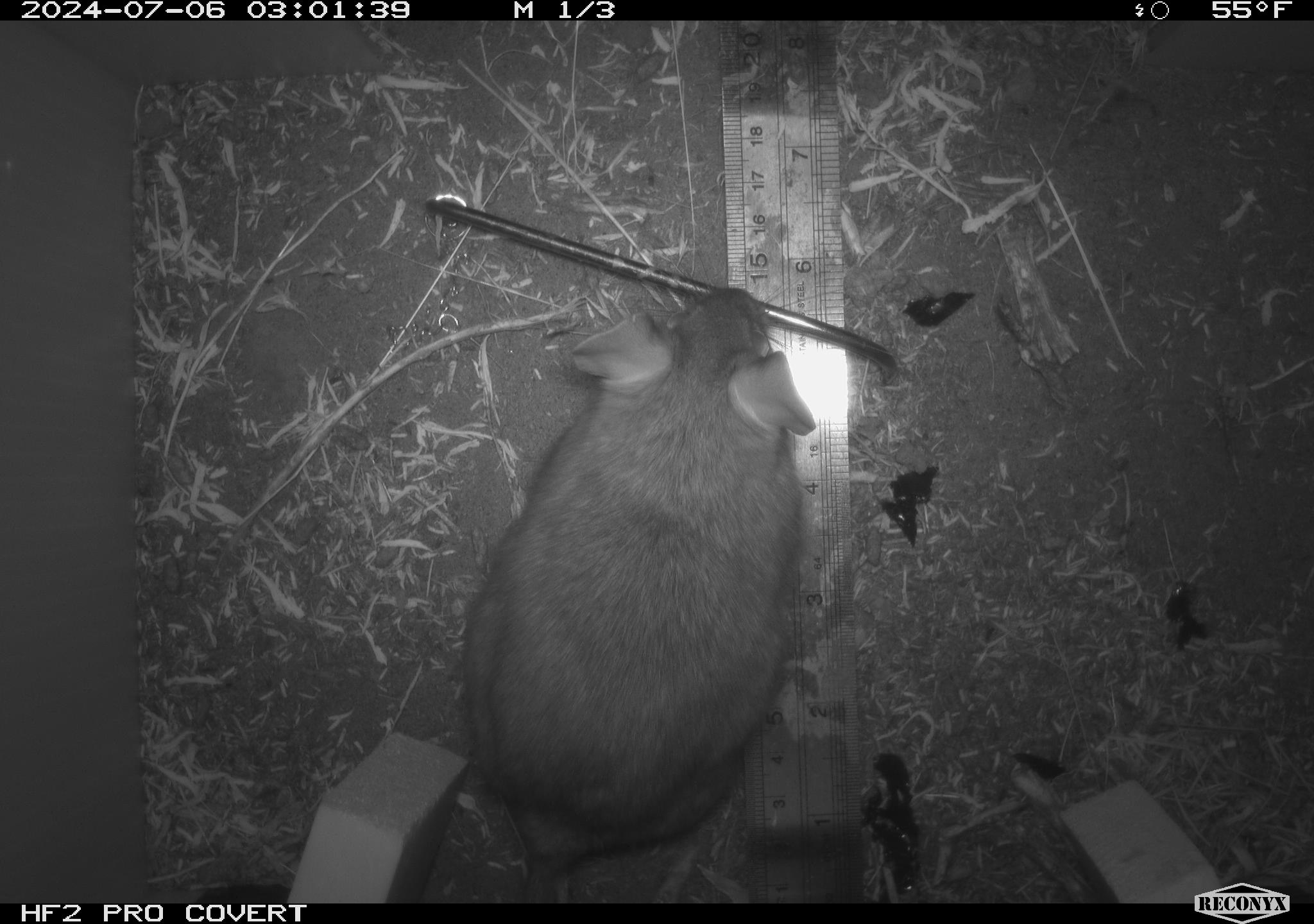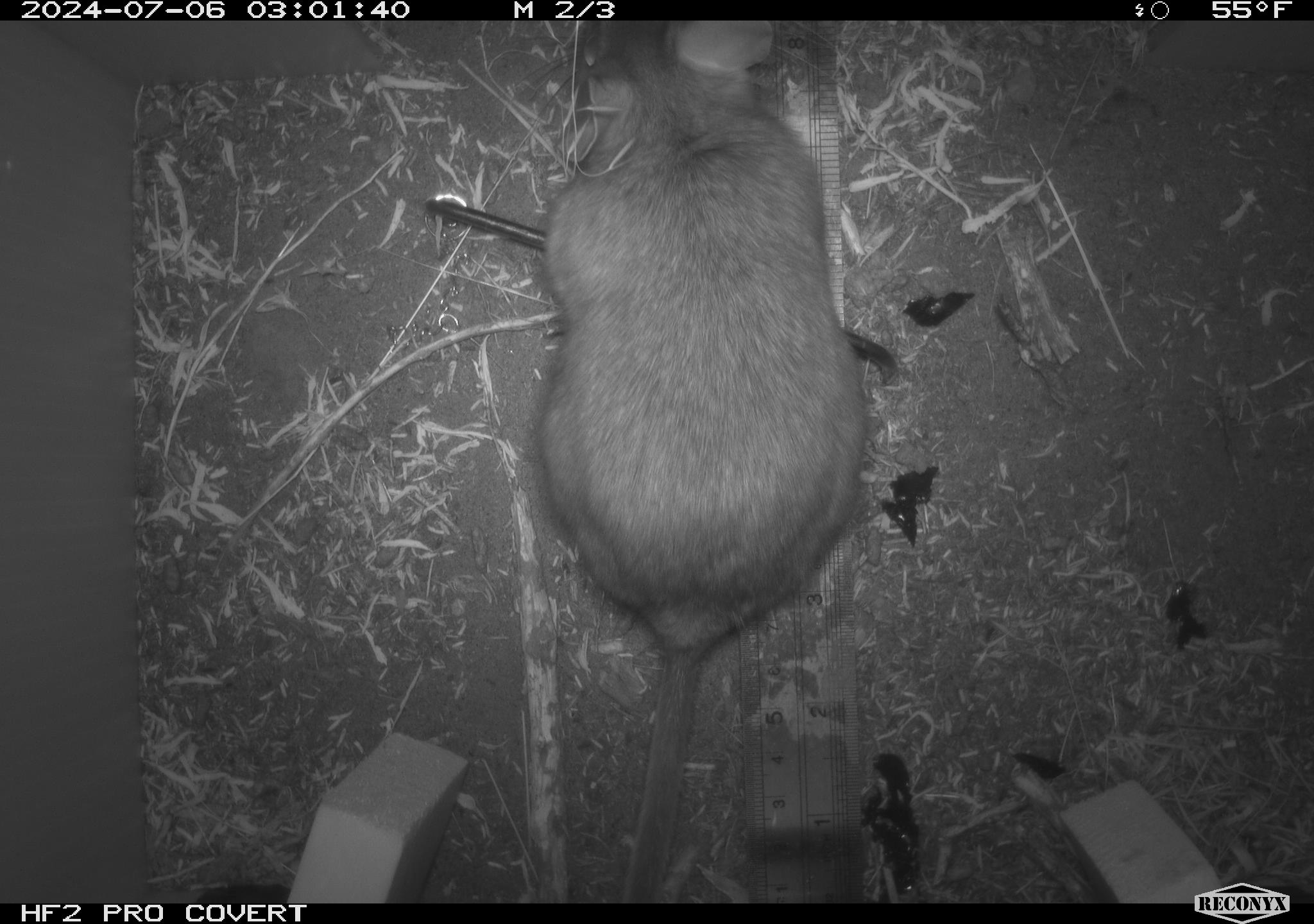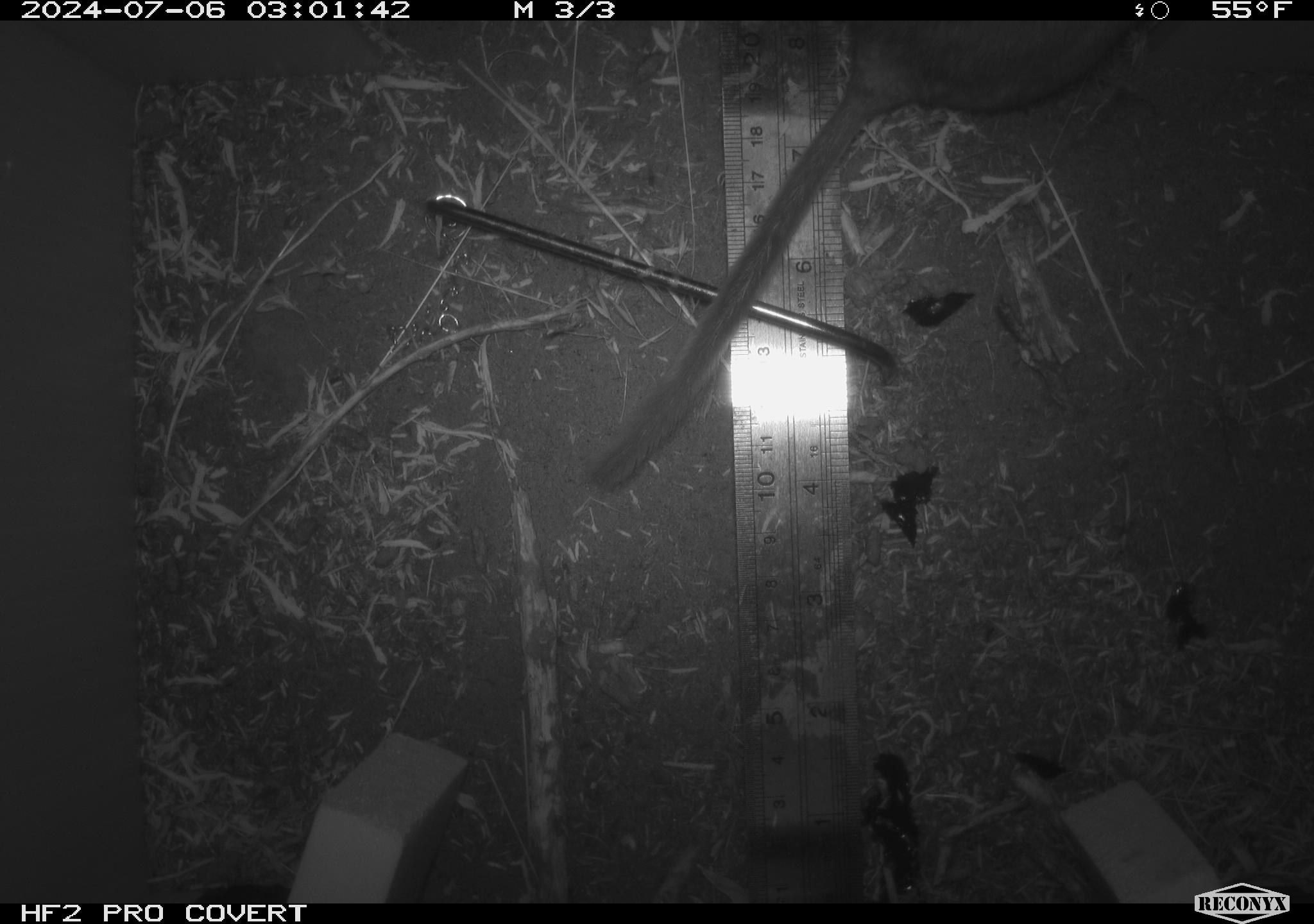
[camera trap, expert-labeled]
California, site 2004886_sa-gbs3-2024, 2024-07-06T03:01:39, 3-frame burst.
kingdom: Animalia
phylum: Chordata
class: Mammalia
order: Rodentia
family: Cricetidae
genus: Neotoma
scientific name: Neotoma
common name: pack rat or woodrat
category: neotoma species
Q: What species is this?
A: Neotoma species (pack rat or woodrat) (Neotoma).